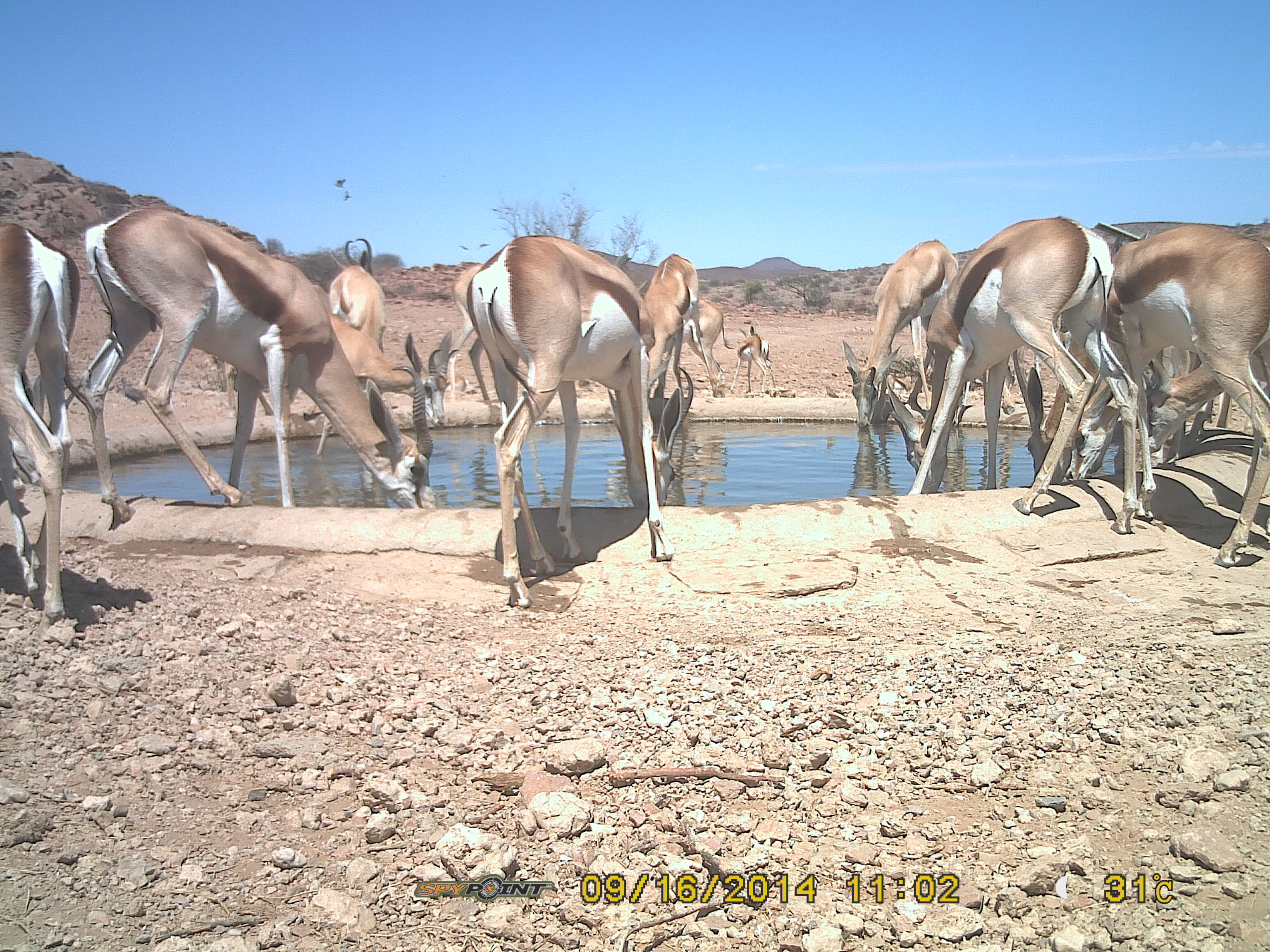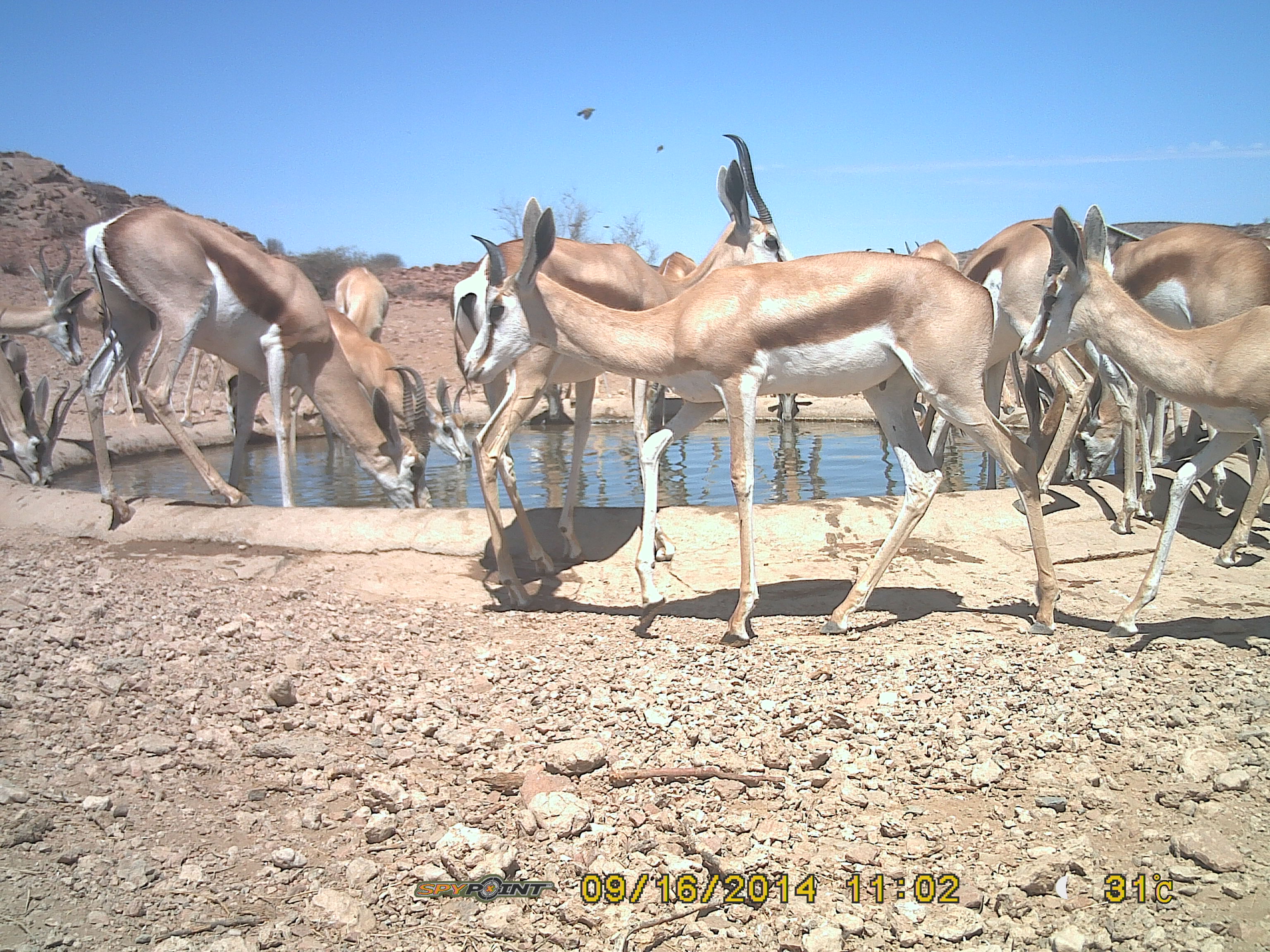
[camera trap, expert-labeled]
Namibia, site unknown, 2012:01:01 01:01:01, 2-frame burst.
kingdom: Animalia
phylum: Chordata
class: Mammalia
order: Artiodactyla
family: Bovidae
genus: Antidorcas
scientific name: Antidorcas marsupialis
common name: springbok